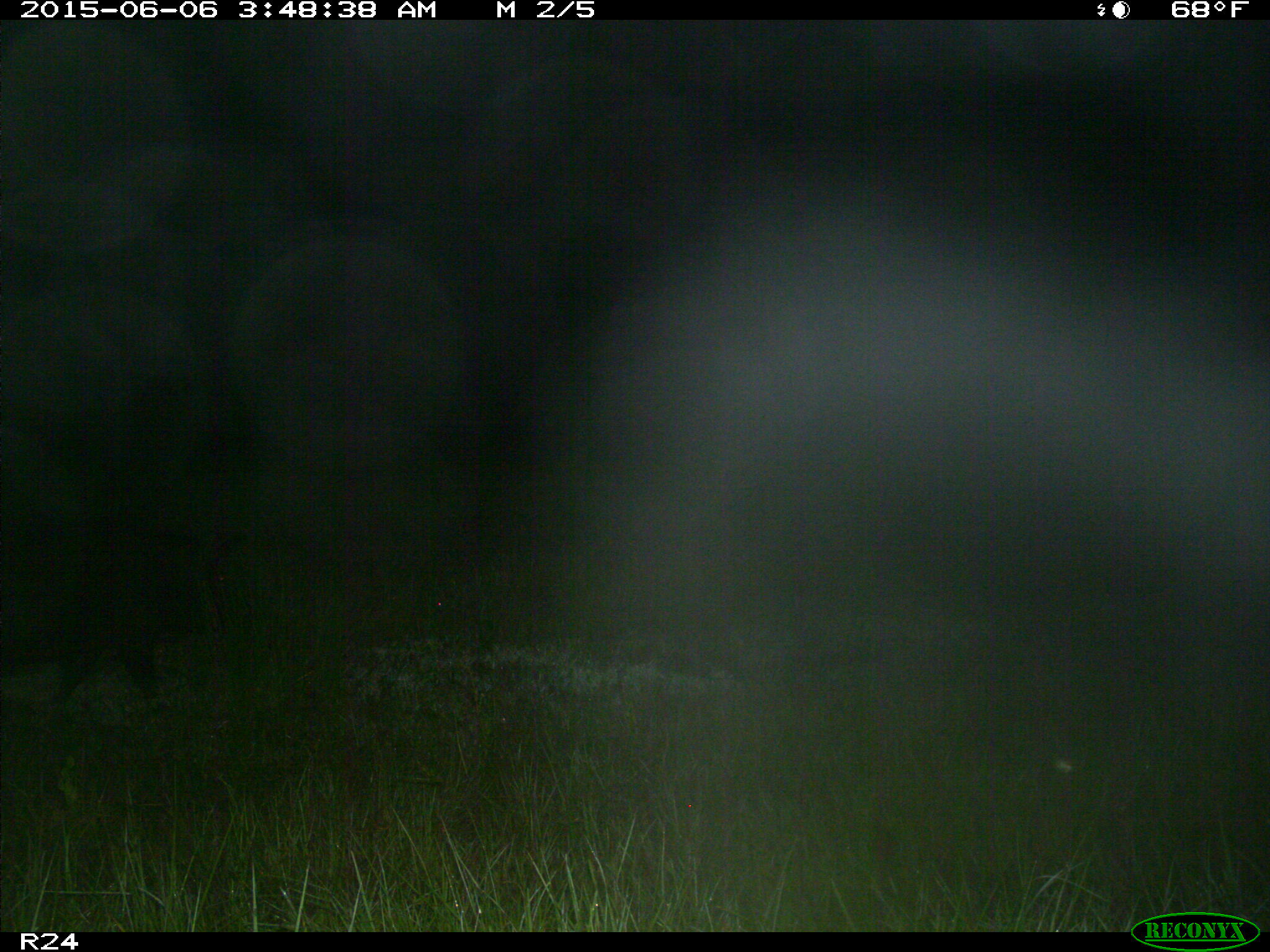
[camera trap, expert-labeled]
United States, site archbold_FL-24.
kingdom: Animalia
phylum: Chordata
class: Mammalia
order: Artiodactyla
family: Bovidae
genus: Bos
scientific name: Bos taurus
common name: domestic cow